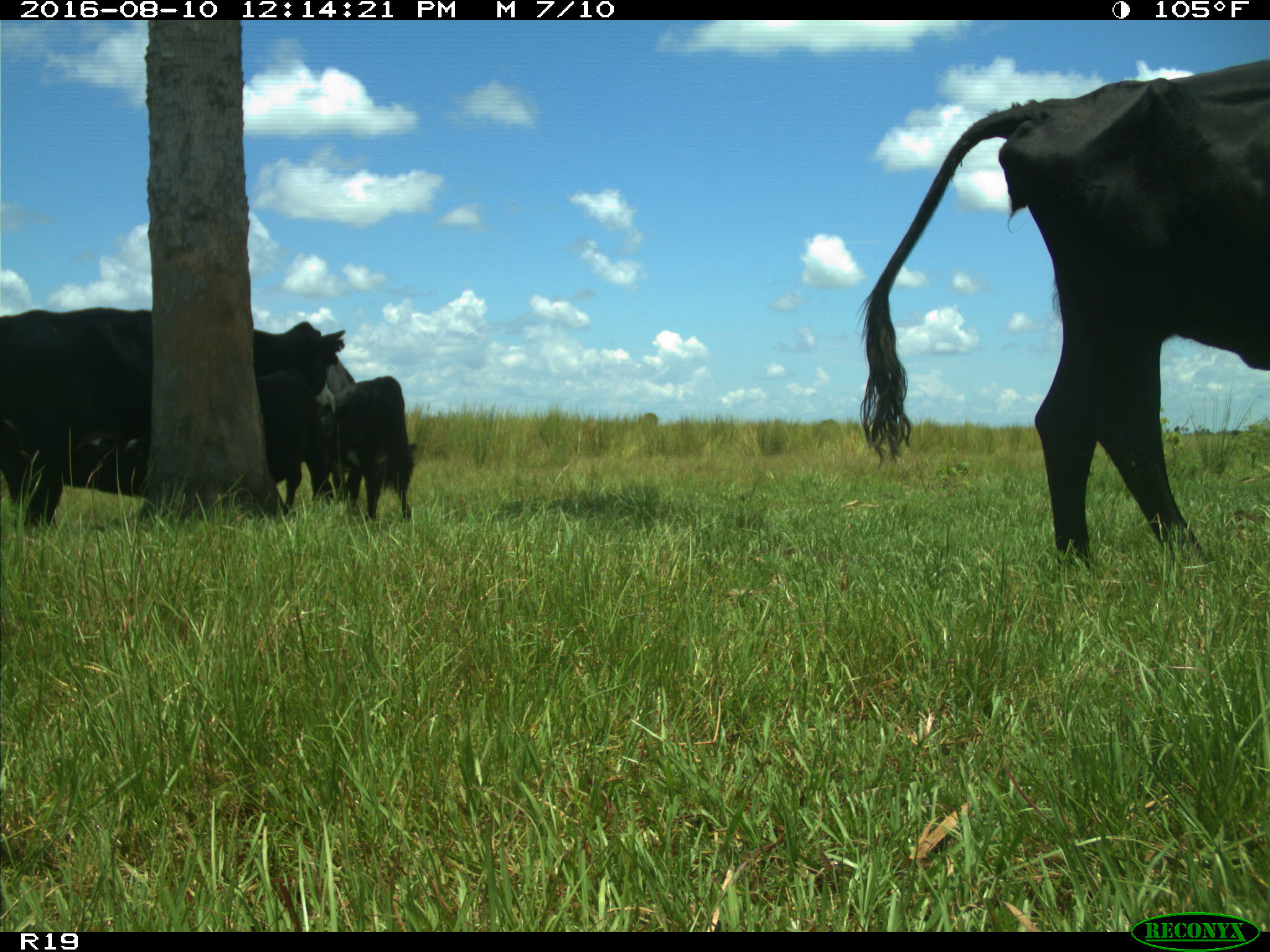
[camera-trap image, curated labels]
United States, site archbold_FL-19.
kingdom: Animalia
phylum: Chordata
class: Mammalia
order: Artiodactyla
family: Bovidae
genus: Bos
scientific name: Bos taurus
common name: domestic cow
Bos taurus (domestic cow).